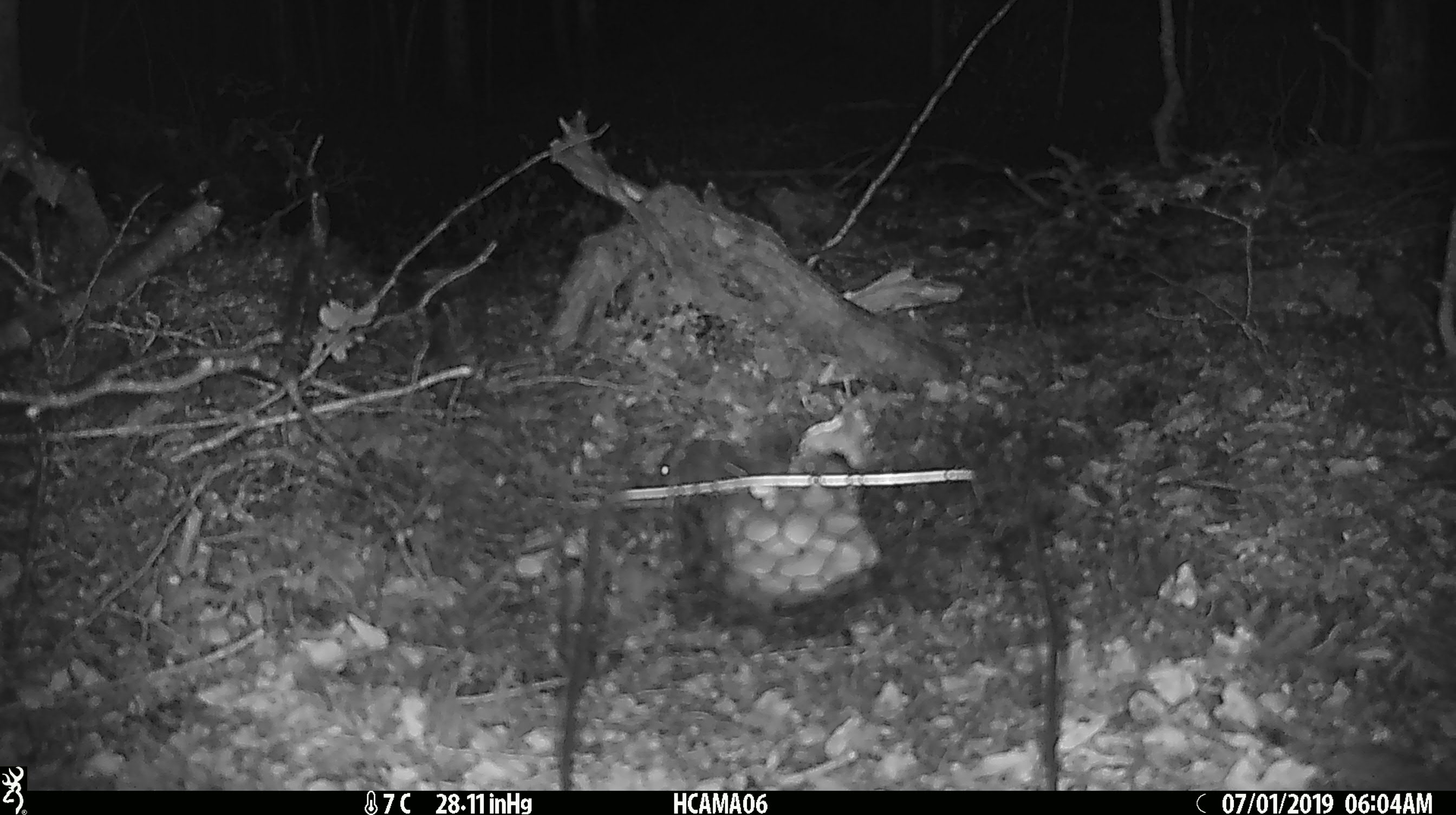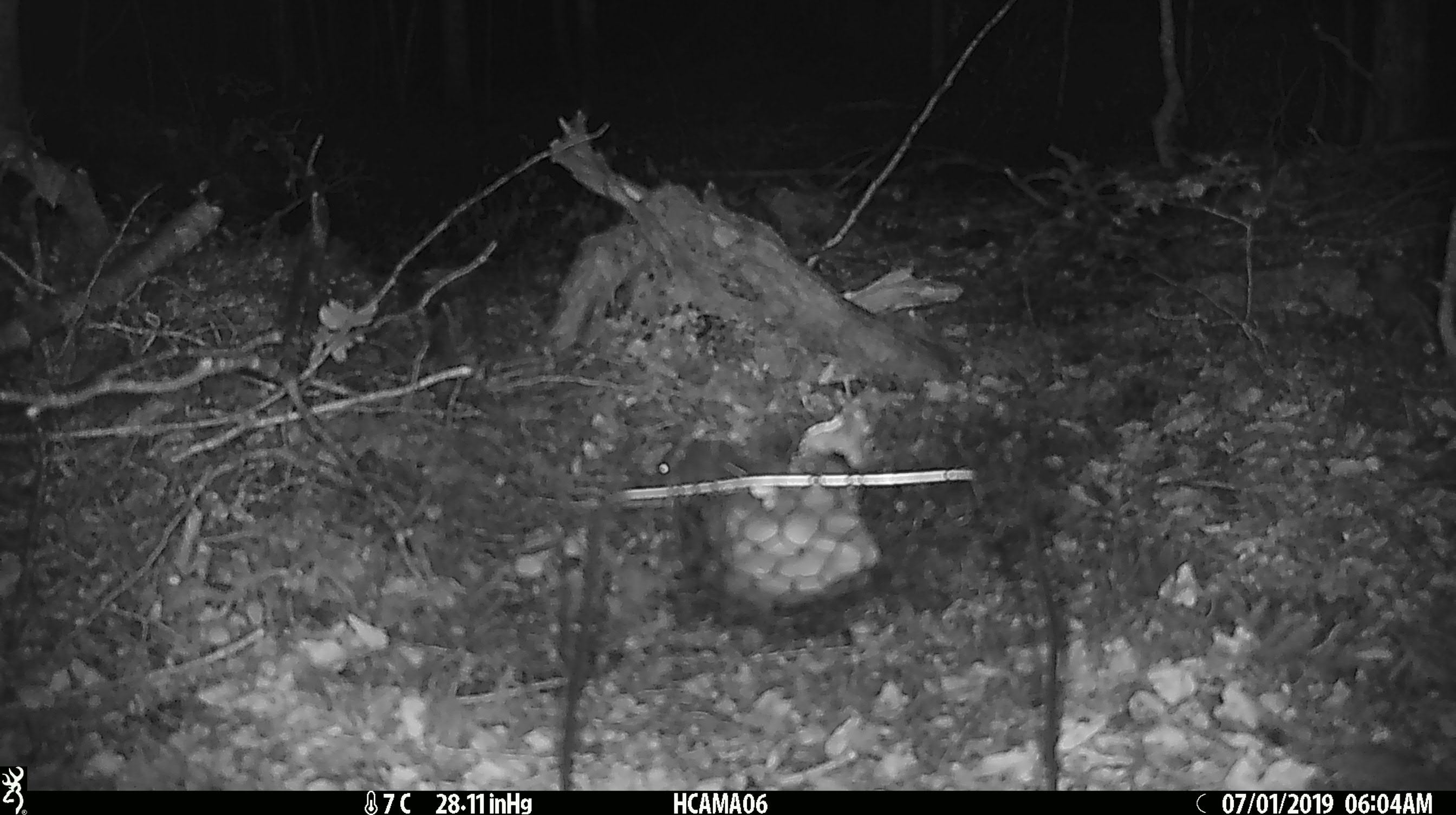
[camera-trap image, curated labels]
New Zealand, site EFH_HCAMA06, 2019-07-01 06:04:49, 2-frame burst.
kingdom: Animalia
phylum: Chordata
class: Mammalia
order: Rodentia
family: Muridae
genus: Mus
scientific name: Mus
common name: mouse